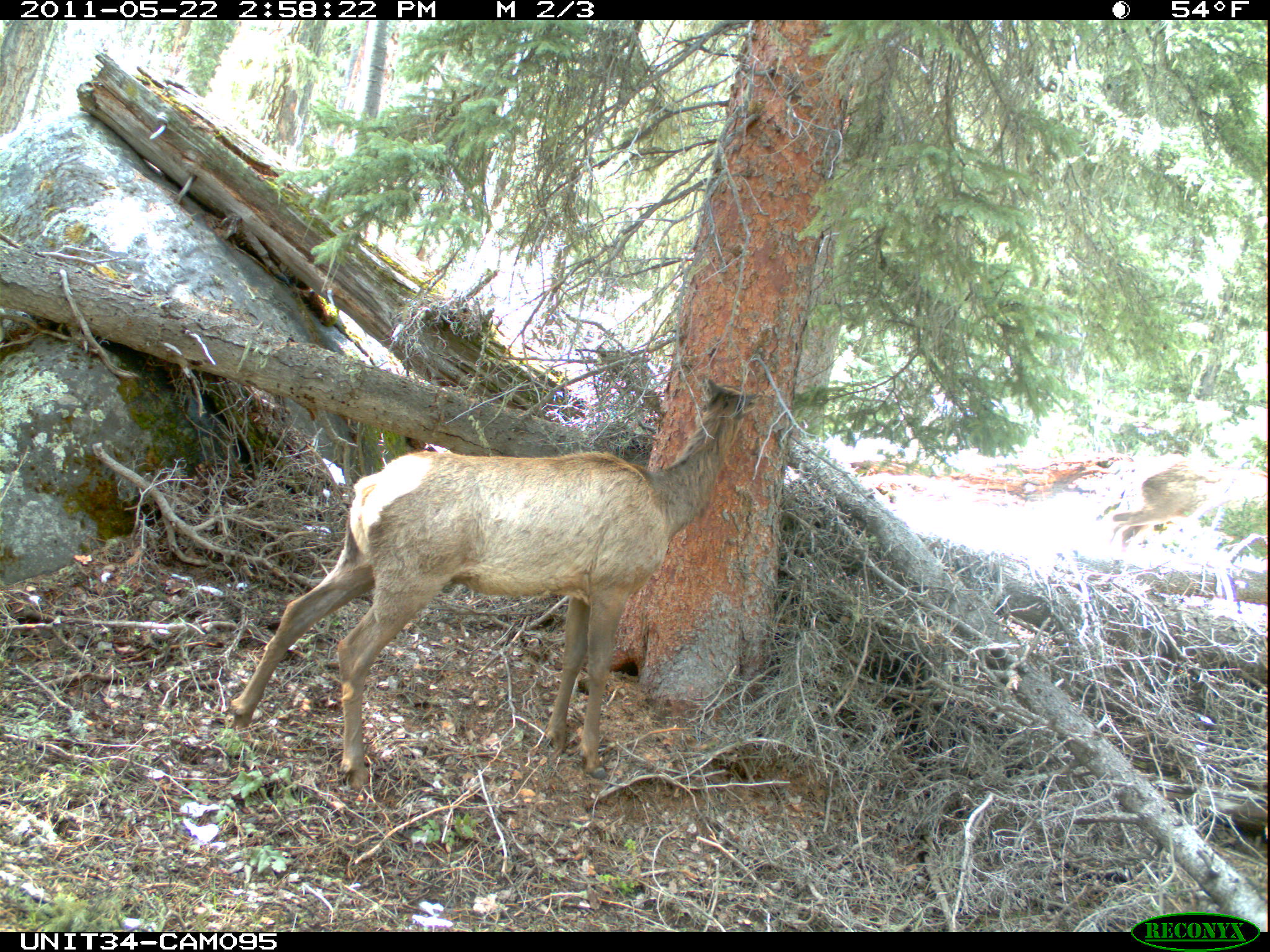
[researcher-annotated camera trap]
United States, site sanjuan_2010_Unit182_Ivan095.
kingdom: Animalia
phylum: Chordata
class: Mammalia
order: Artiodactyla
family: Cervidae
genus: Cervus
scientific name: Cervus elaphus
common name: red deer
Cervus elaphus (red deer).